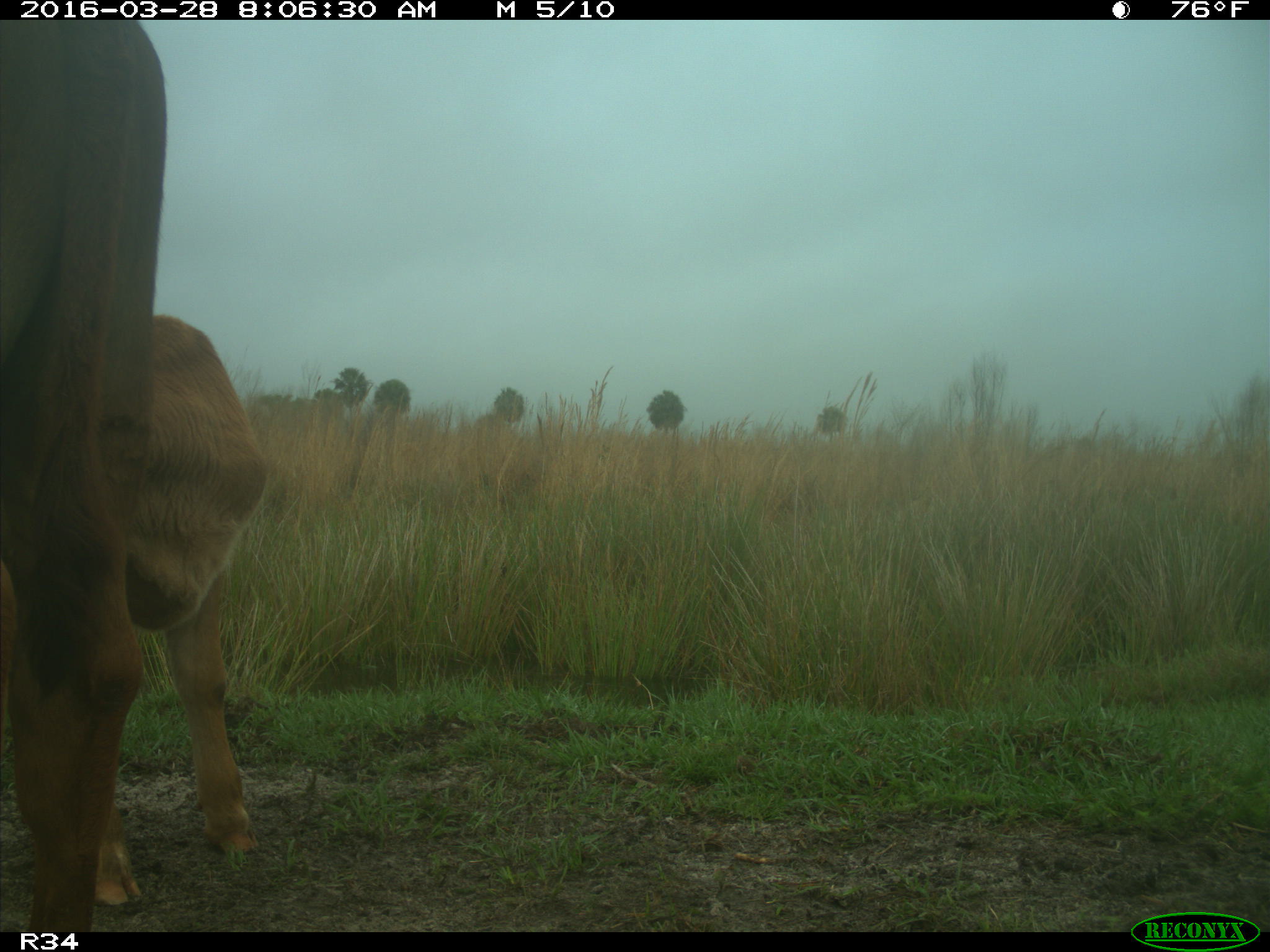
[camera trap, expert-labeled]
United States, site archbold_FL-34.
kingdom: Animalia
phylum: Chordata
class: Mammalia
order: Artiodactyla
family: Bovidae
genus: Bos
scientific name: Bos taurus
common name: domestic cow